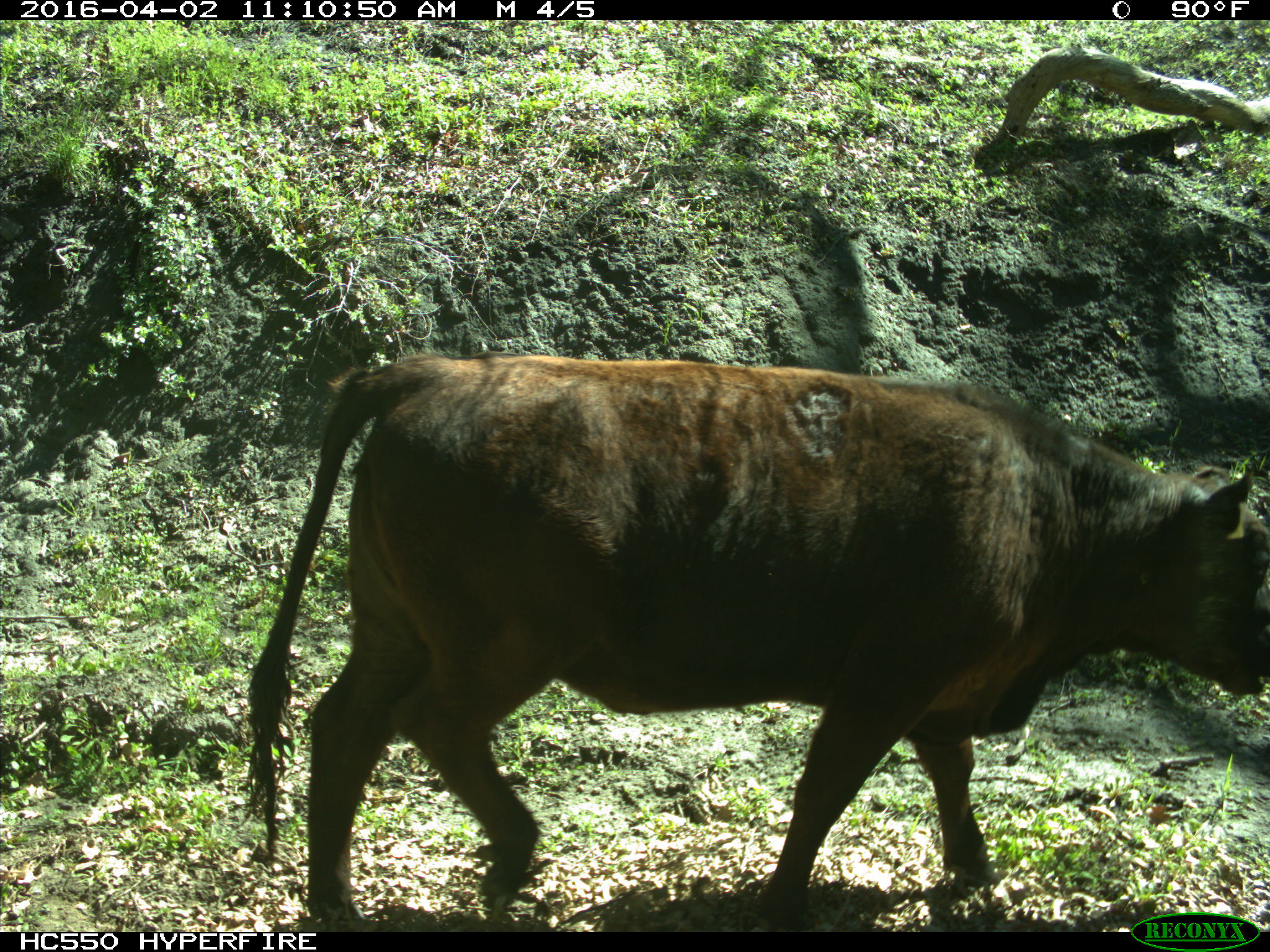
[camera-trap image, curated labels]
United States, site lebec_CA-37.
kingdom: Animalia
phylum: Chordata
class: Mammalia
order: Artiodactyla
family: Bovidae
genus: Bos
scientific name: Bos taurus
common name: domestic cow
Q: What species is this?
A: Bos taurus (domestic cow).